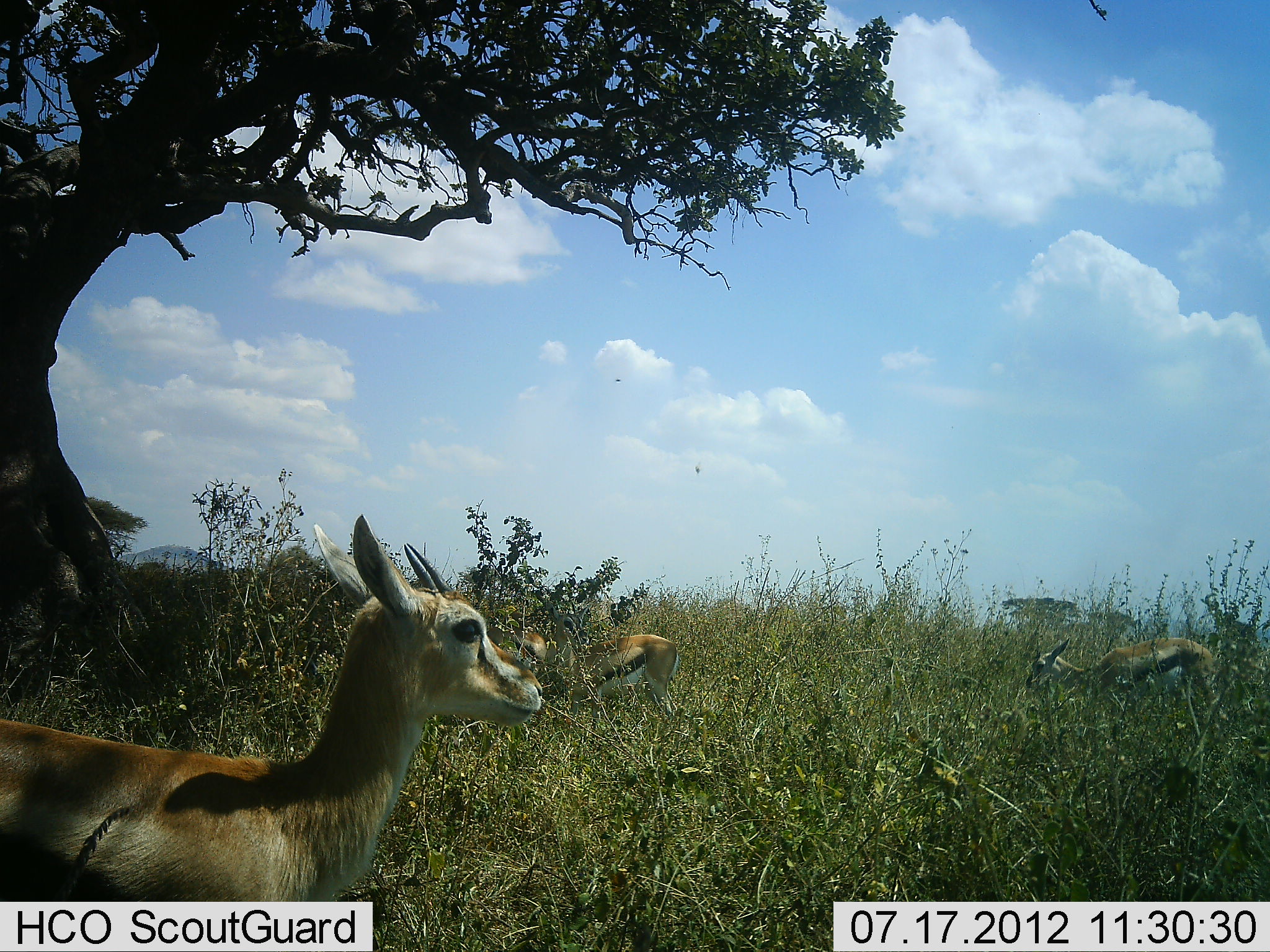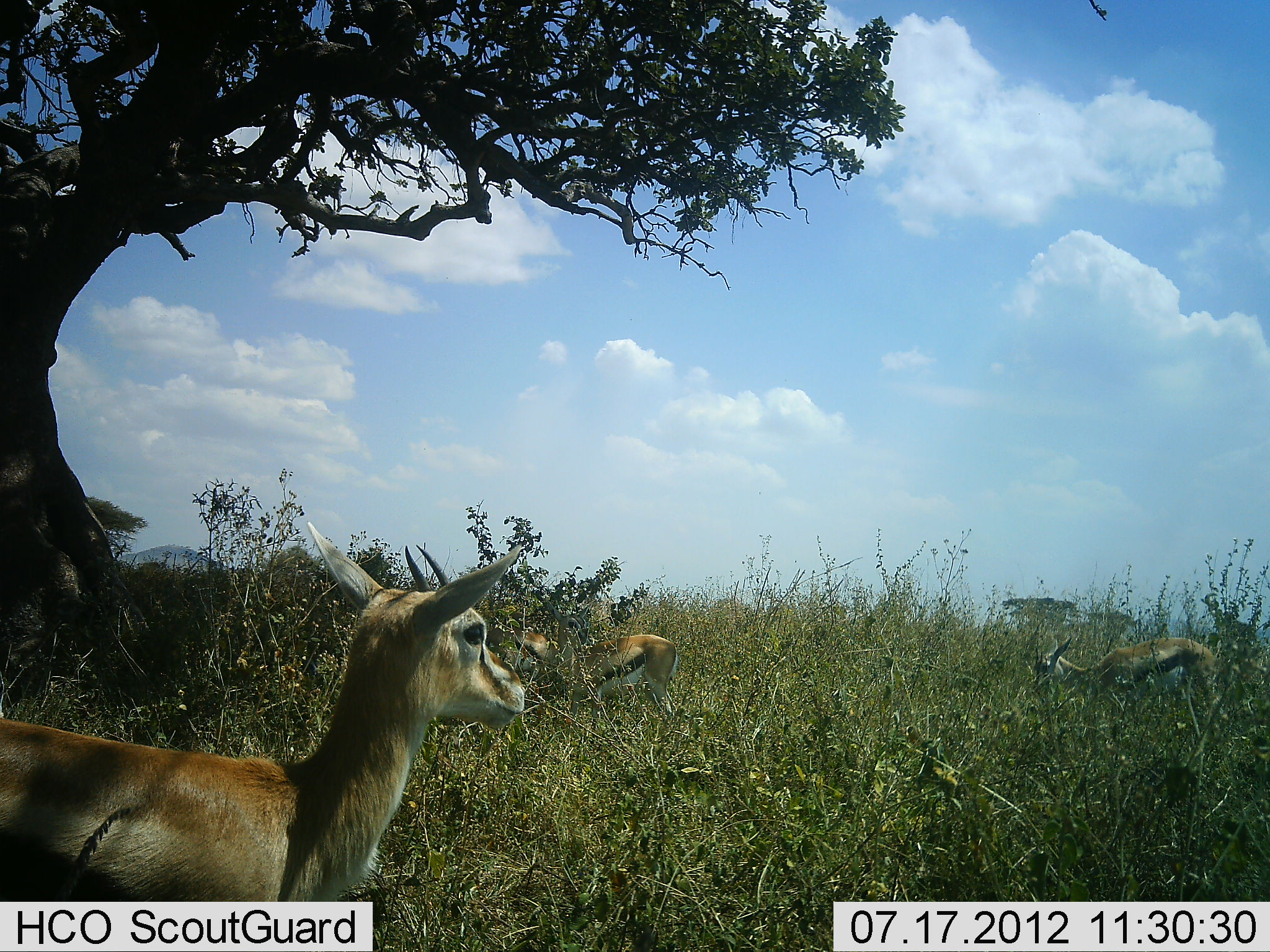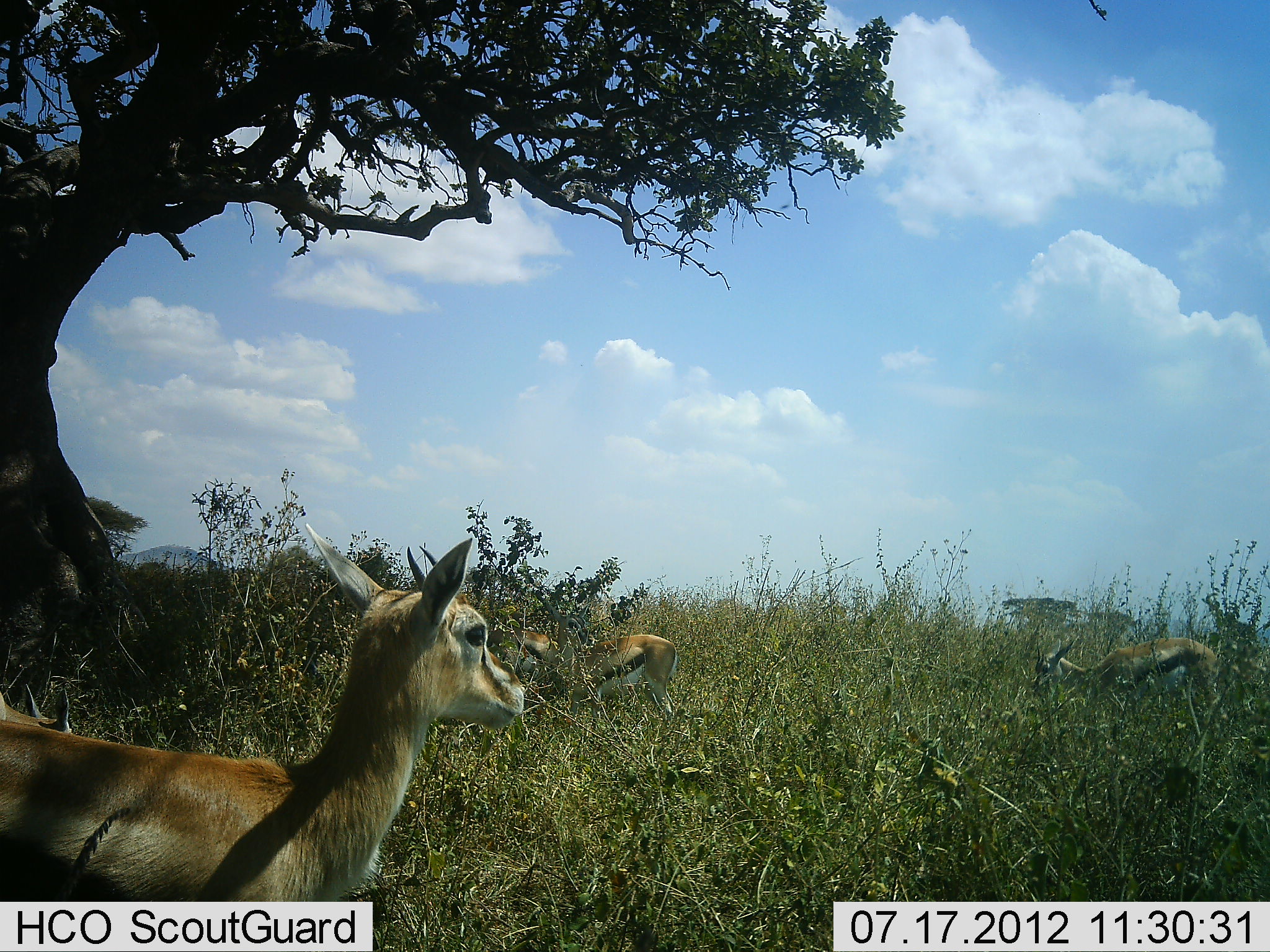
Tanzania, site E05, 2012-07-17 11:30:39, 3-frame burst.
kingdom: Animalia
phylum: Chordata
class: Mammalia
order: Artiodactyla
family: Bovidae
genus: Eudorcas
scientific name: Eudorcas thomsonii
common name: thomson's gazelle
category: gazellethomsons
Gazellethomsons (thomson's gazelle) (Eudorcas thomsonii), count 4. Behavior (volunteer vote fractions): standing 80%, resting 10%, moving 0%, interacting 0%. Young present (vote fraction): 0%. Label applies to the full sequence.